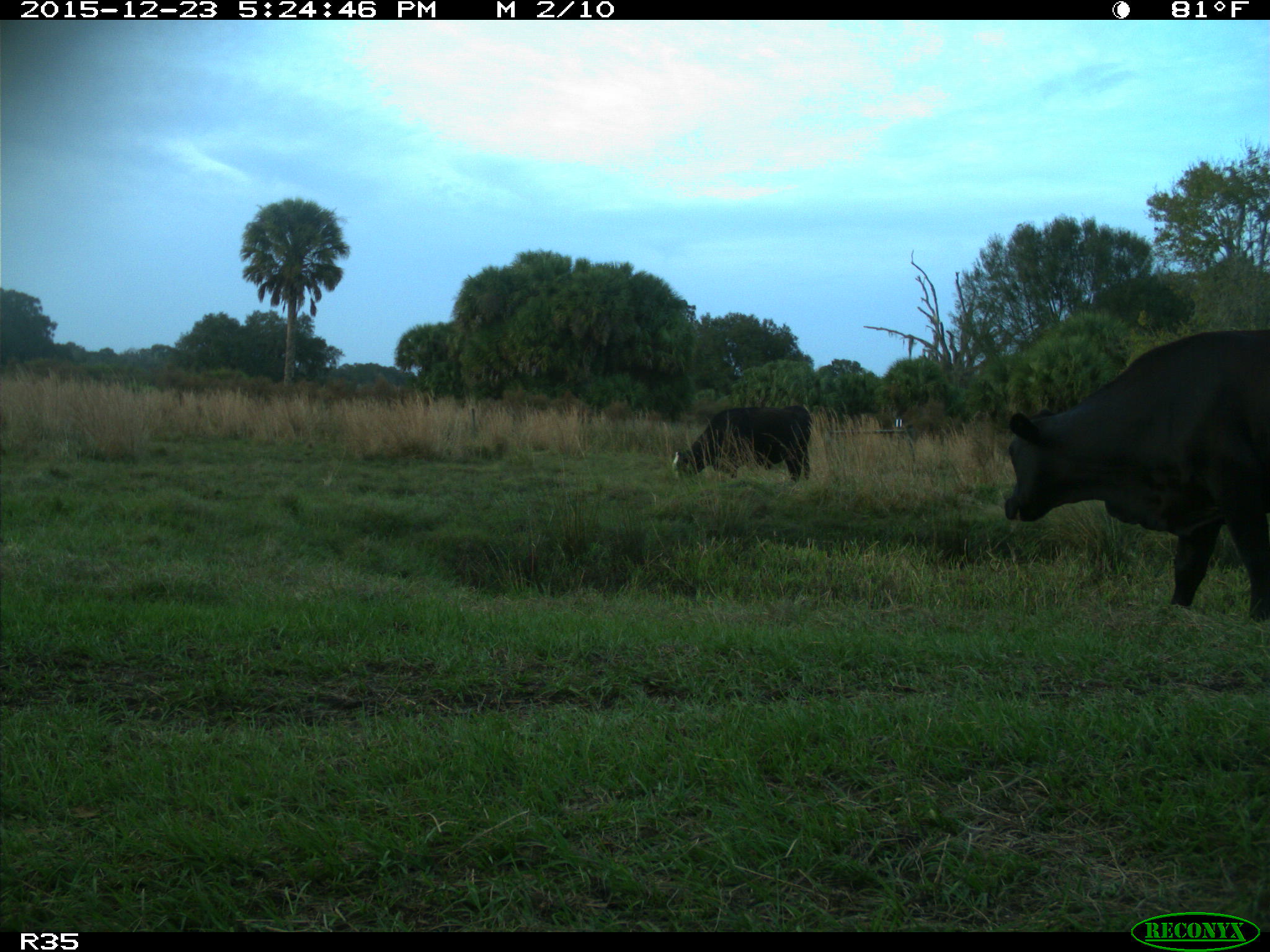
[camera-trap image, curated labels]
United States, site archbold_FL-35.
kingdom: Animalia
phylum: Chordata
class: Mammalia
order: Artiodactyla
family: Bovidae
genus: Bos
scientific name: Bos taurus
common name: domestic cow